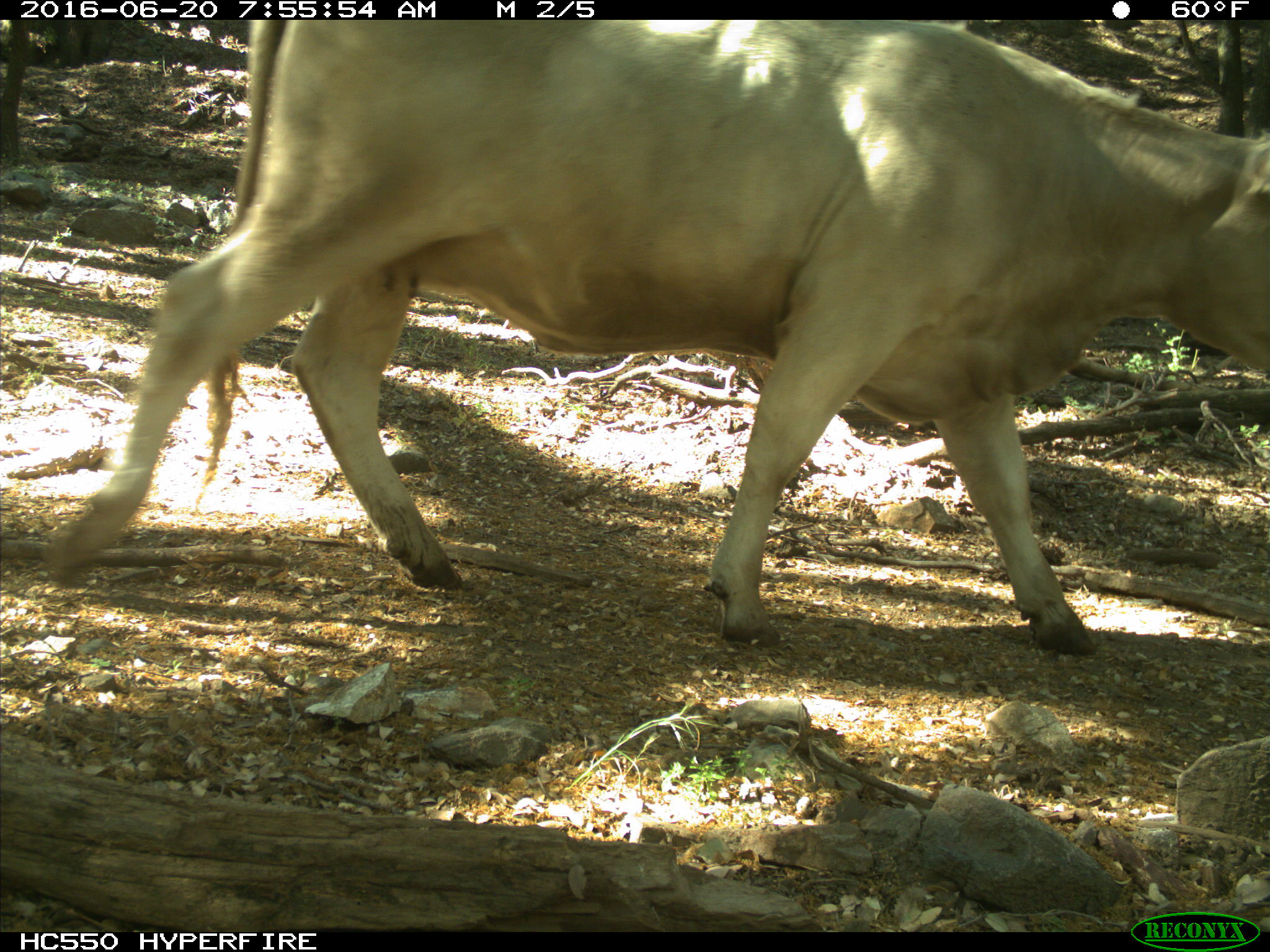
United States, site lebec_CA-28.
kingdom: Animalia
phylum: Chordata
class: Mammalia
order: Artiodactyla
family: Bovidae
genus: Bos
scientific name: Bos taurus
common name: domestic cow